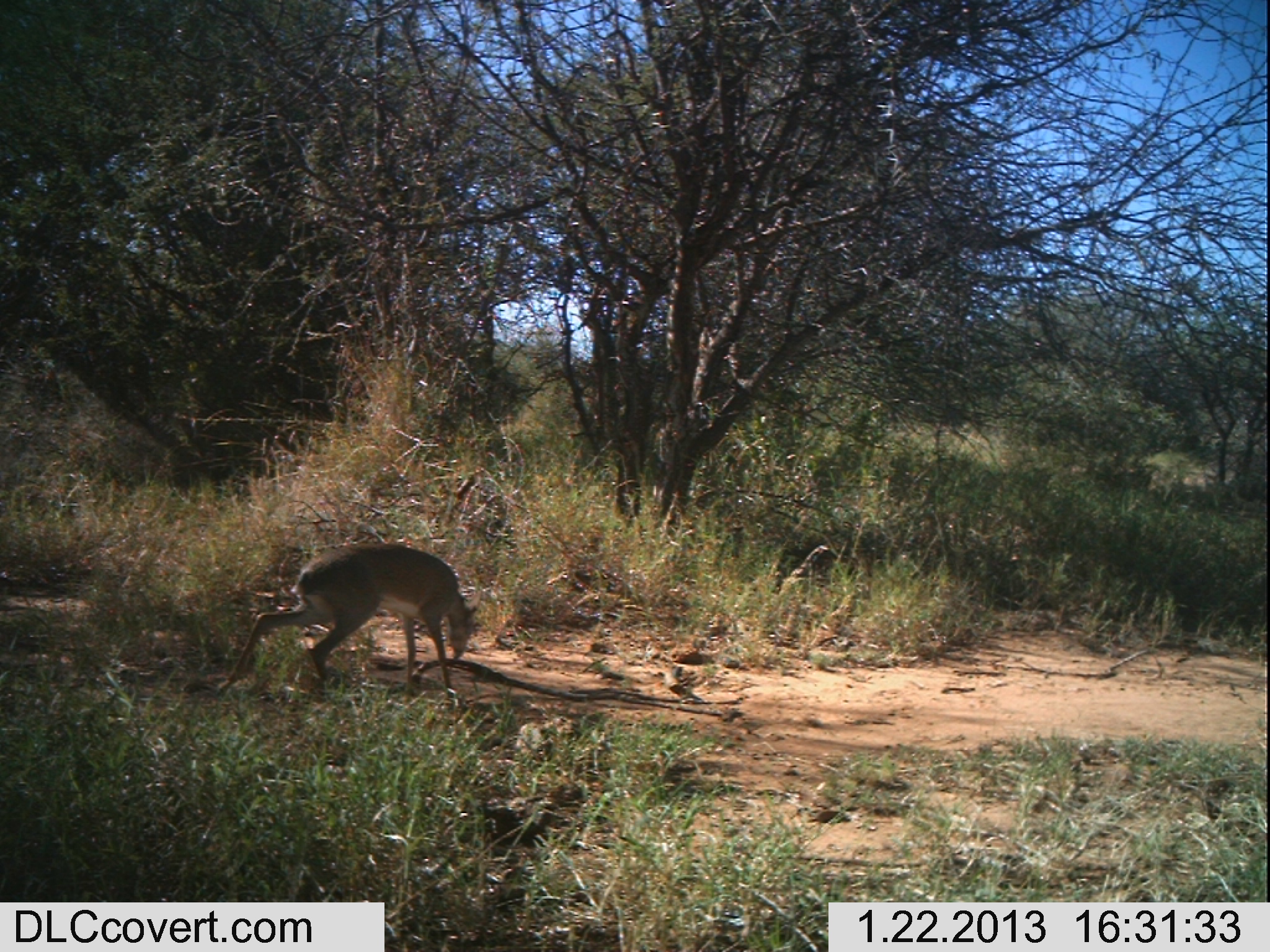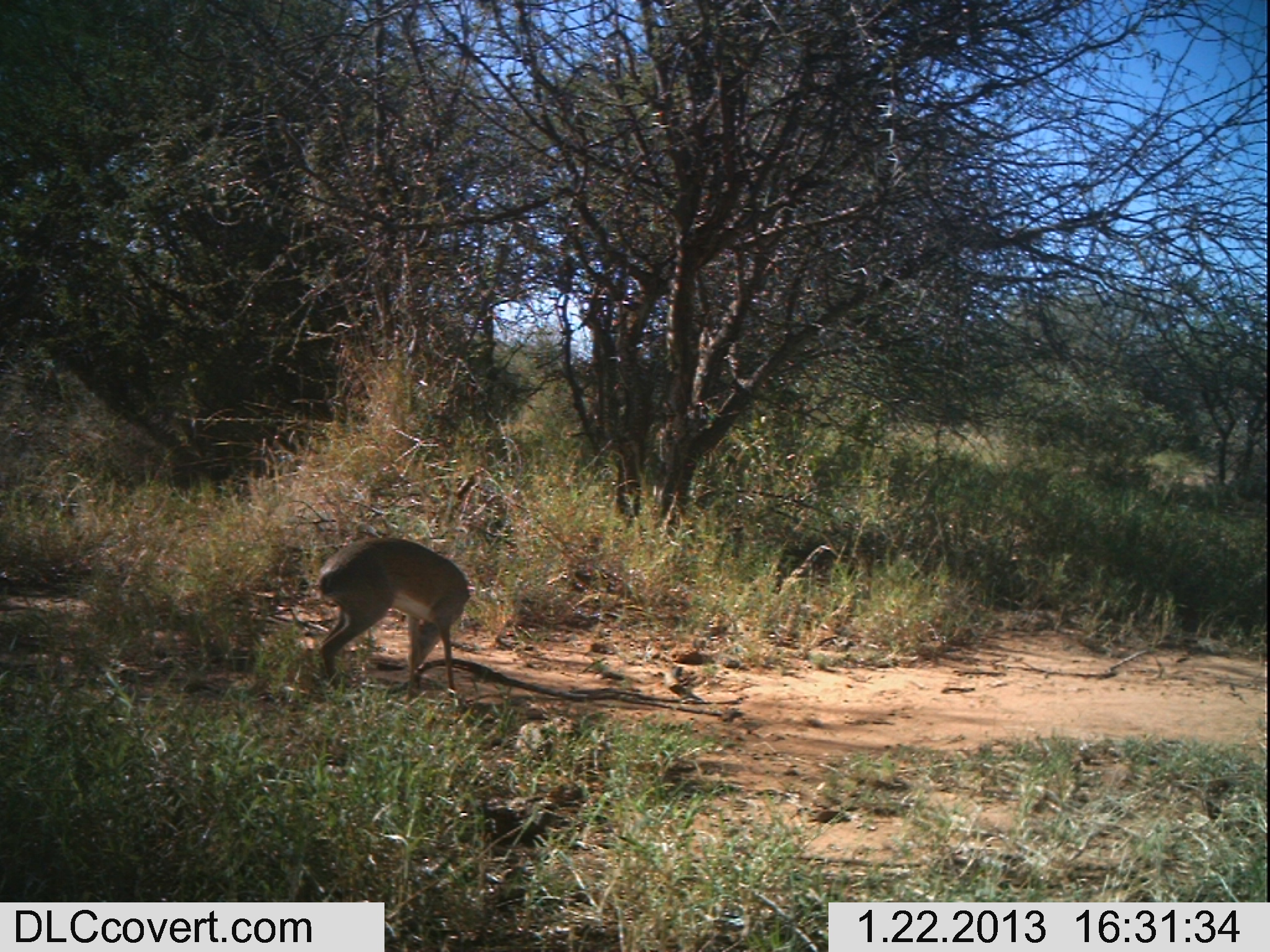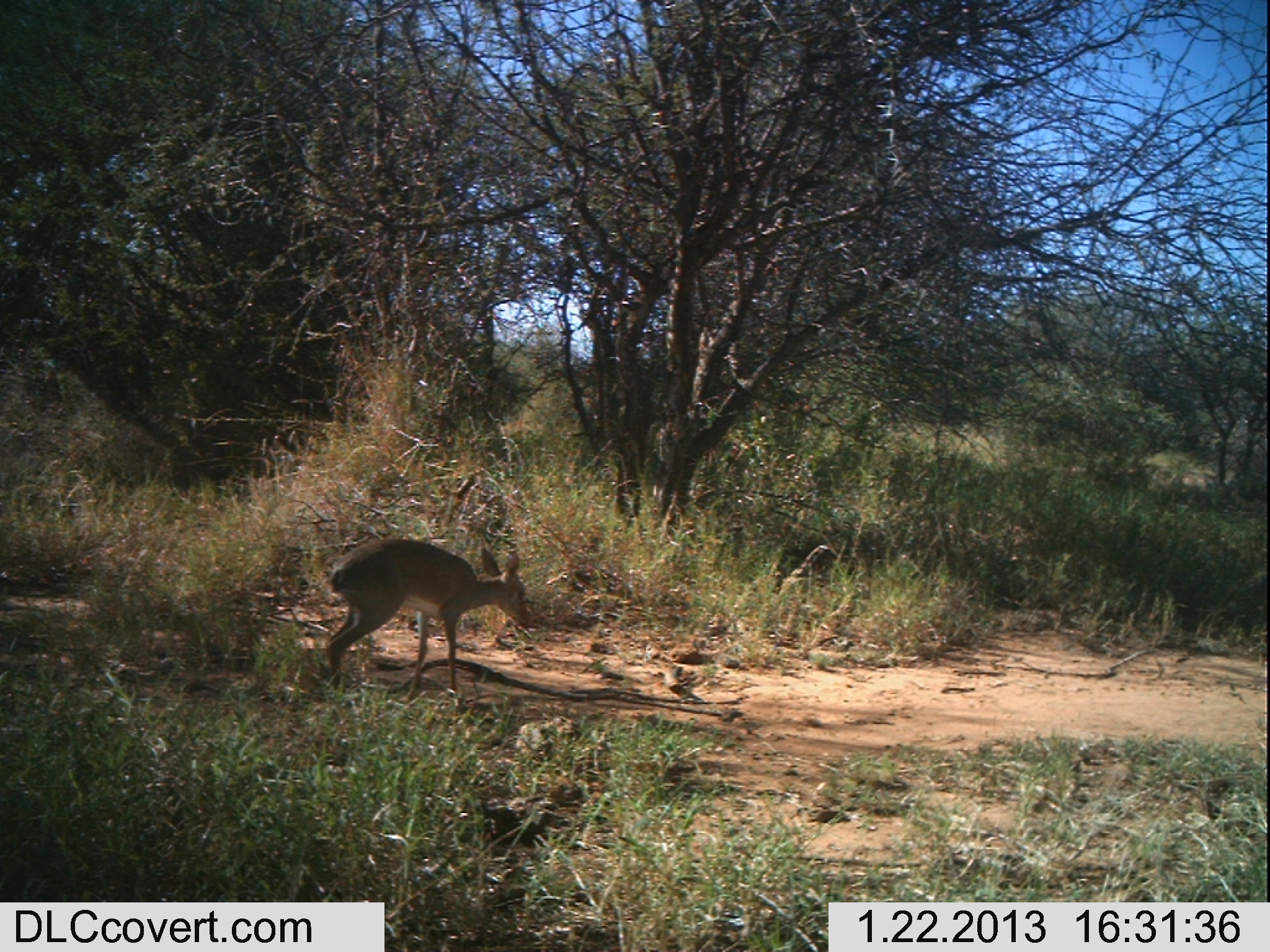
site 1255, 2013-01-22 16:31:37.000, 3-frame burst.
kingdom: Animalia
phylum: Chordata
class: Mammalia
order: Artiodactyla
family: Bovidae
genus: Madoqua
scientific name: Madoqua guentheri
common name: günther's dik-dik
Madoqua guentheri (günther's dik-dik), count 1.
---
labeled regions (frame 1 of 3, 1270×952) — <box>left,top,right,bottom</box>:
madoqua guentheri: <box>211,541,481,696</box>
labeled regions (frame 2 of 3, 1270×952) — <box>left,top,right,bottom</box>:
madoqua guentheri: <box>313,537,469,700</box>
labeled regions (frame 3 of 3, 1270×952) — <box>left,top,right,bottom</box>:
madoqua guentheri: <box>323,536,534,701</box>